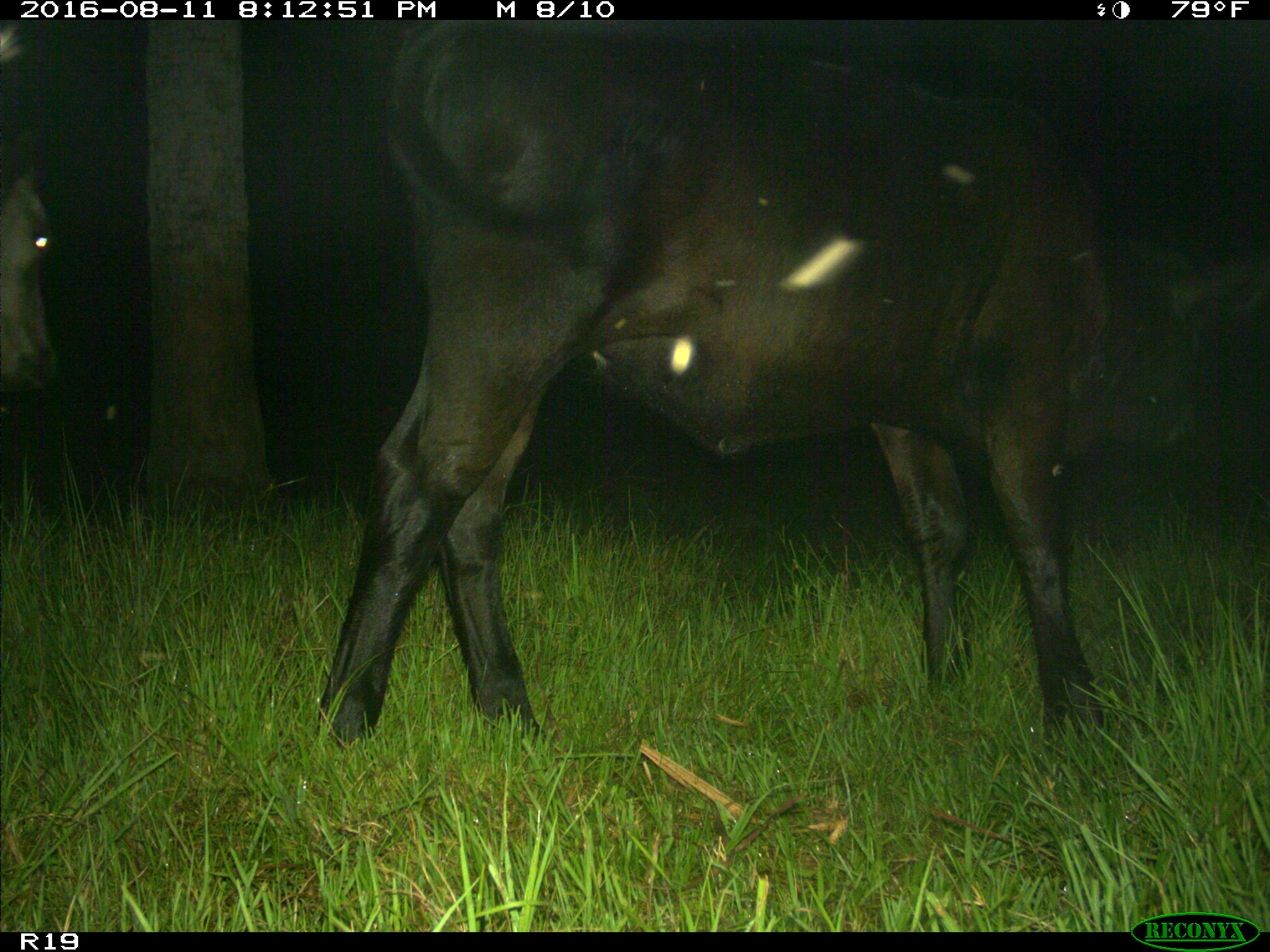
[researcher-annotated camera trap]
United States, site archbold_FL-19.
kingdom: Animalia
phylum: Chordata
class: Mammalia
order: Artiodactyla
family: Bovidae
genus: Bos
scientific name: Bos taurus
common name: domestic cow